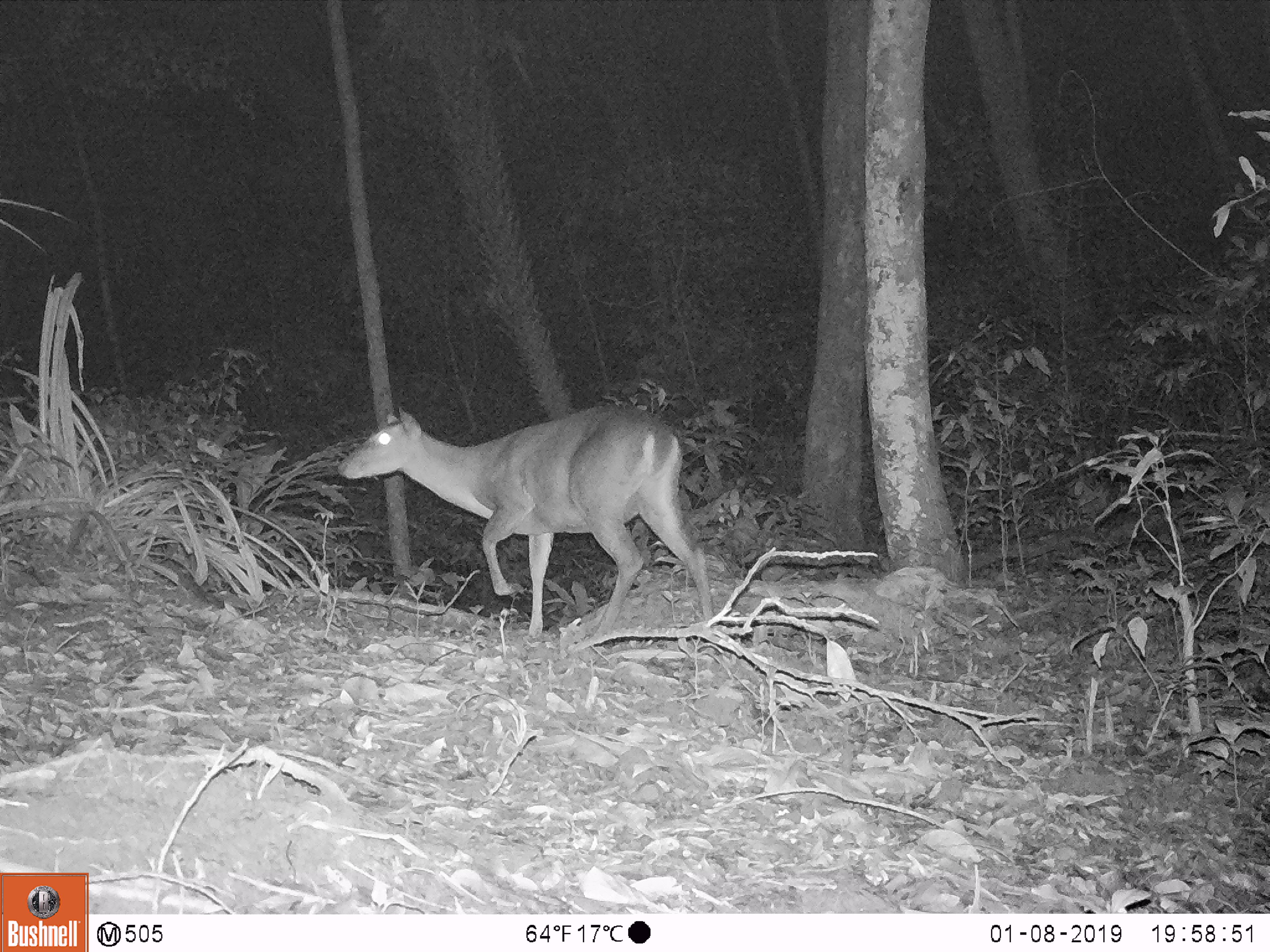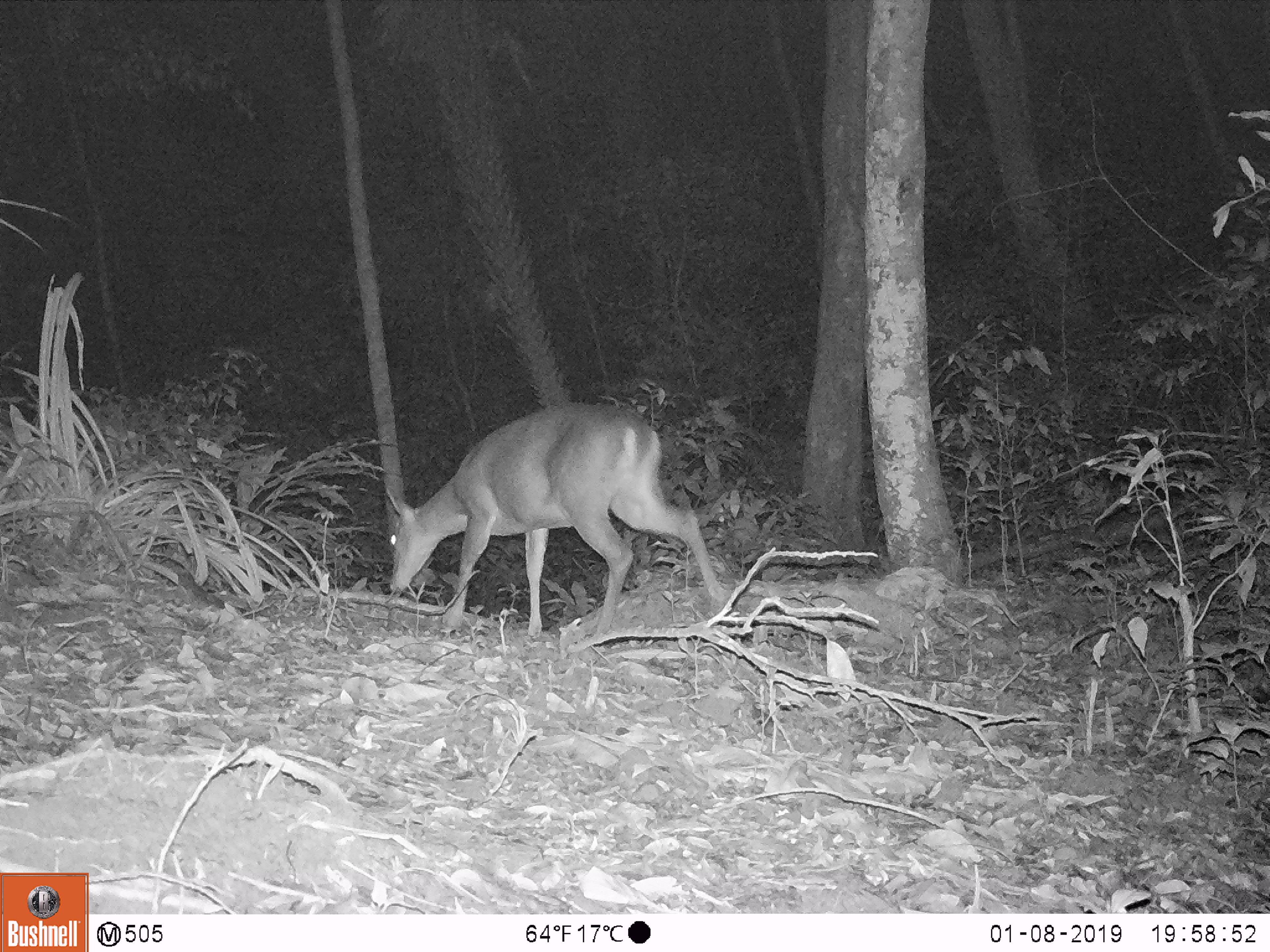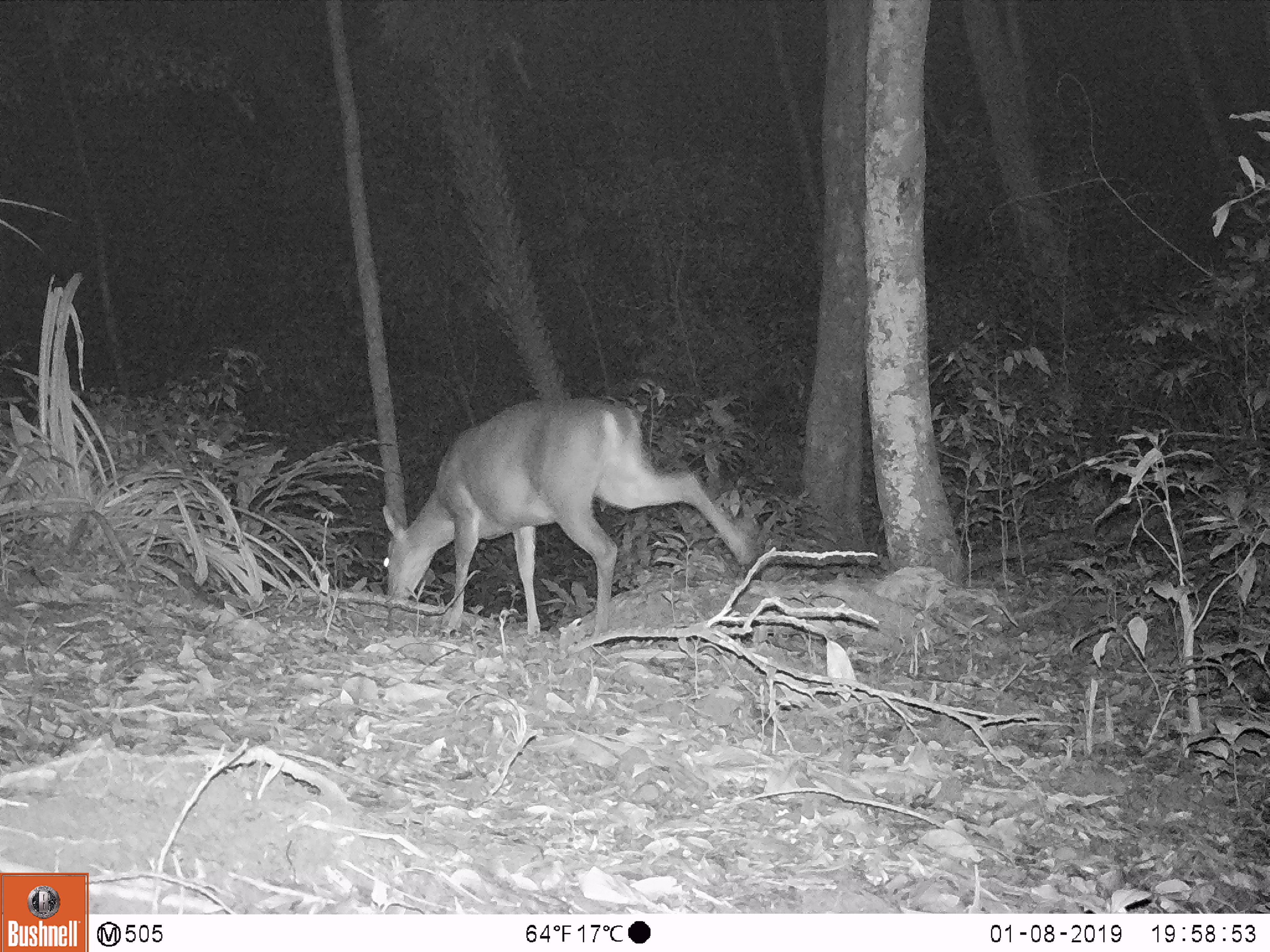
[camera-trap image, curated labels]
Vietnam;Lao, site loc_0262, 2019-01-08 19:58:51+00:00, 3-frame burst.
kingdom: Animalia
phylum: Chordata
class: Mammalia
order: Artiodactyla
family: Cervidae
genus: Muntiacus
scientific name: Muntiacus vuquangensis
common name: large-antlered muntjac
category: large antlered muntjac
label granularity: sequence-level